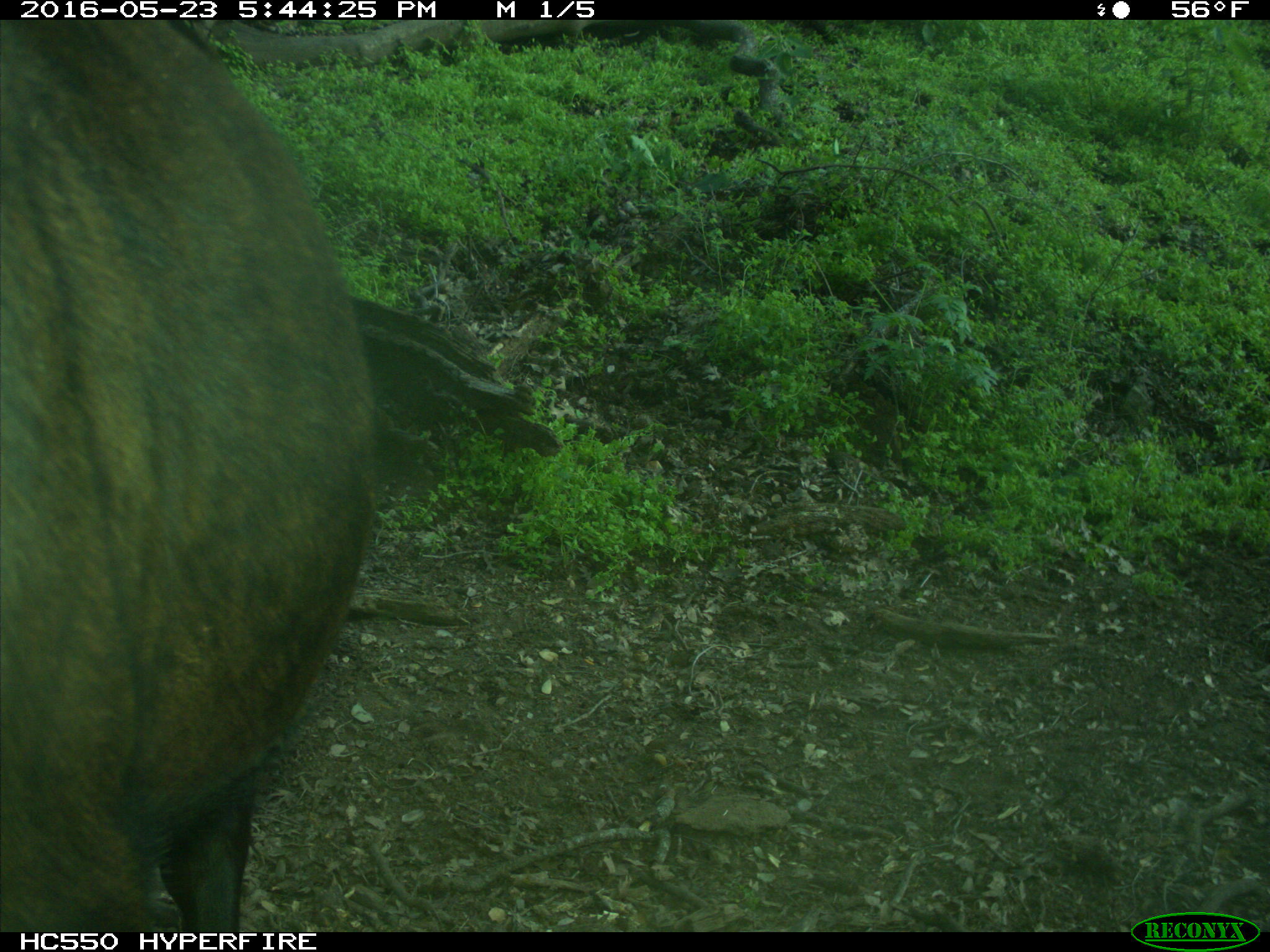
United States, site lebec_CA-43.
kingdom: Animalia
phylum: Chordata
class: Mammalia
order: Artiodactyla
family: Bovidae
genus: Bos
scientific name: Bos taurus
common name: domestic cow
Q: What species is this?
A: Bos taurus (domestic cow).